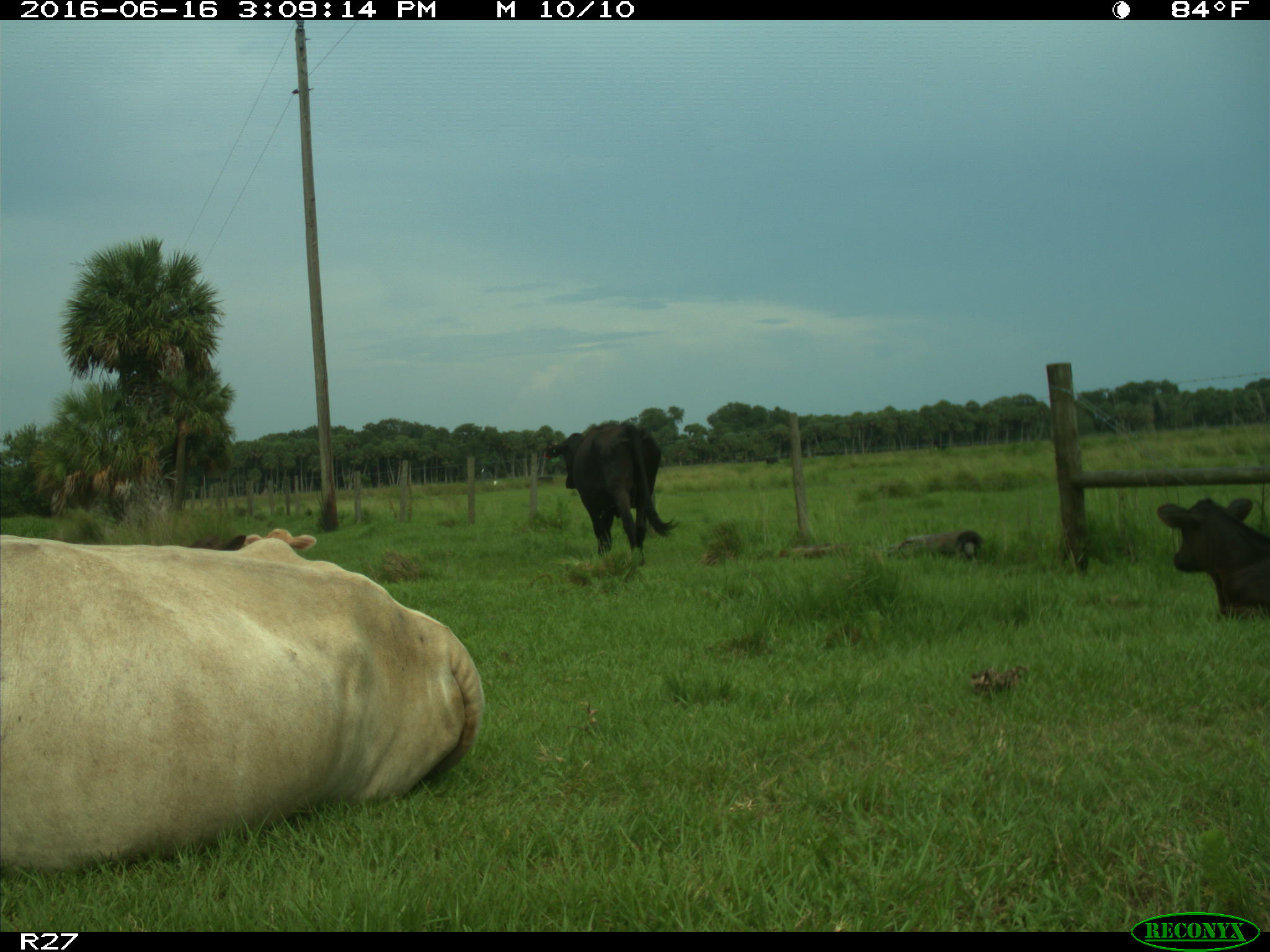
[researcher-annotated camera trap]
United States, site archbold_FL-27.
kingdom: Animalia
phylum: Chordata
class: Mammalia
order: Artiodactyla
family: Bovidae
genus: Bos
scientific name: Bos taurus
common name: domestic cow